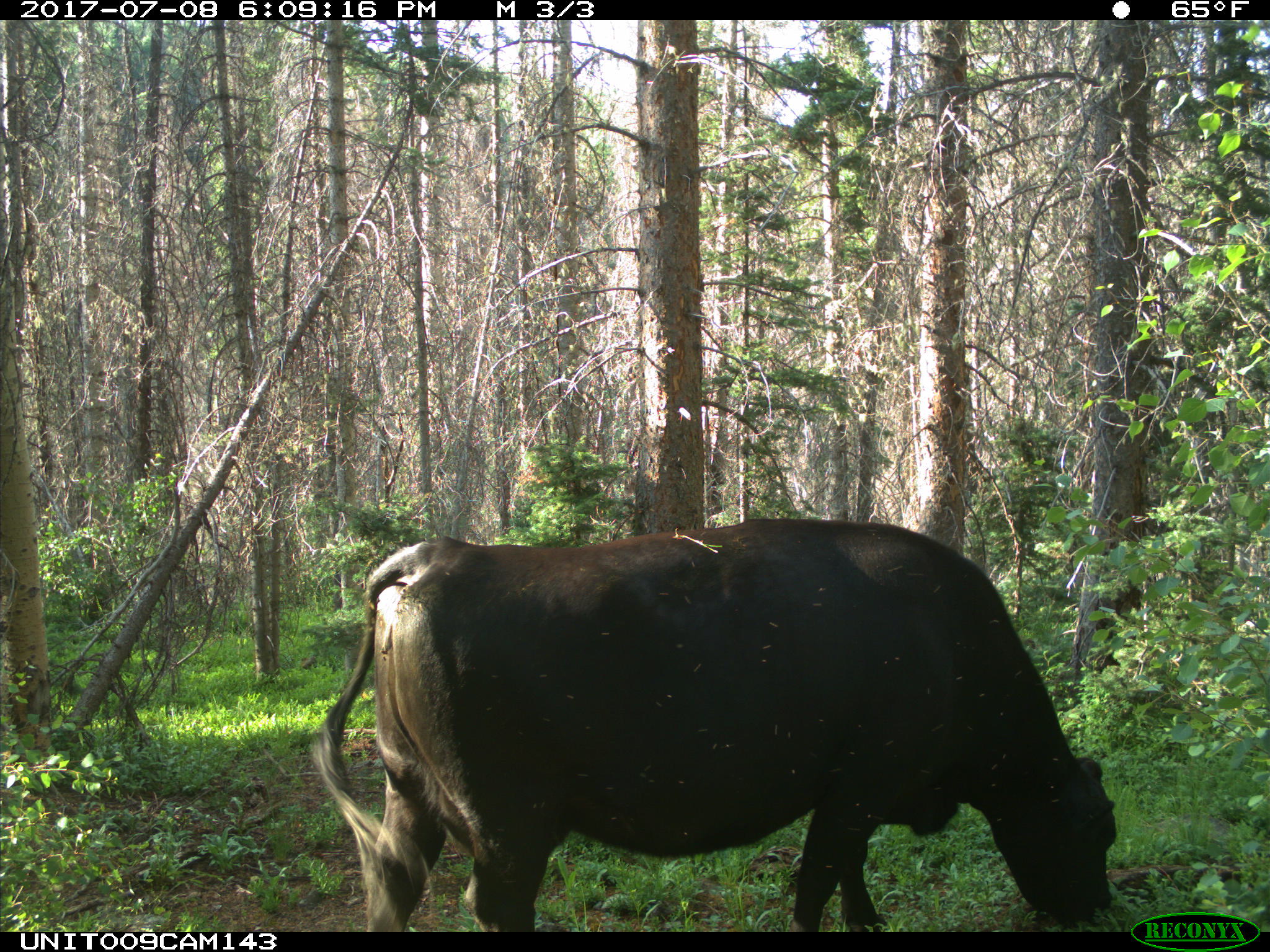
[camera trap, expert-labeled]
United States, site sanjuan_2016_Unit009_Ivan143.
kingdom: Animalia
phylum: Chordata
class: Mammalia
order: Artiodactyla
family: Bovidae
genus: Bos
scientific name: Bos taurus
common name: domestic cow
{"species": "Bos taurus (domestic cow)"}